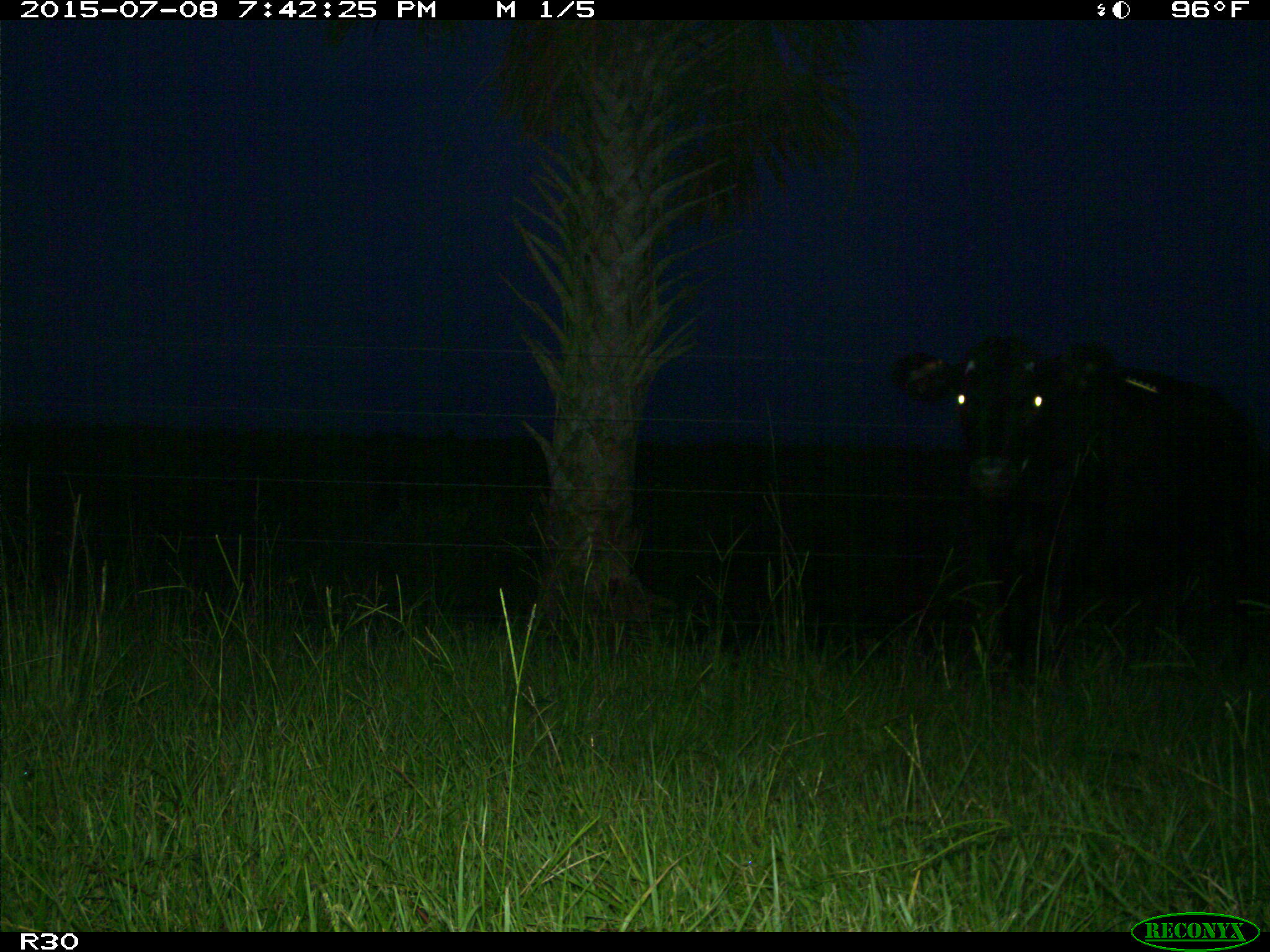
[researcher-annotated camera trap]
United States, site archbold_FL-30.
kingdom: Animalia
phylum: Chordata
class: Mammalia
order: Artiodactyla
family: Bovidae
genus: Bos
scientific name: Bos taurus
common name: domestic cow